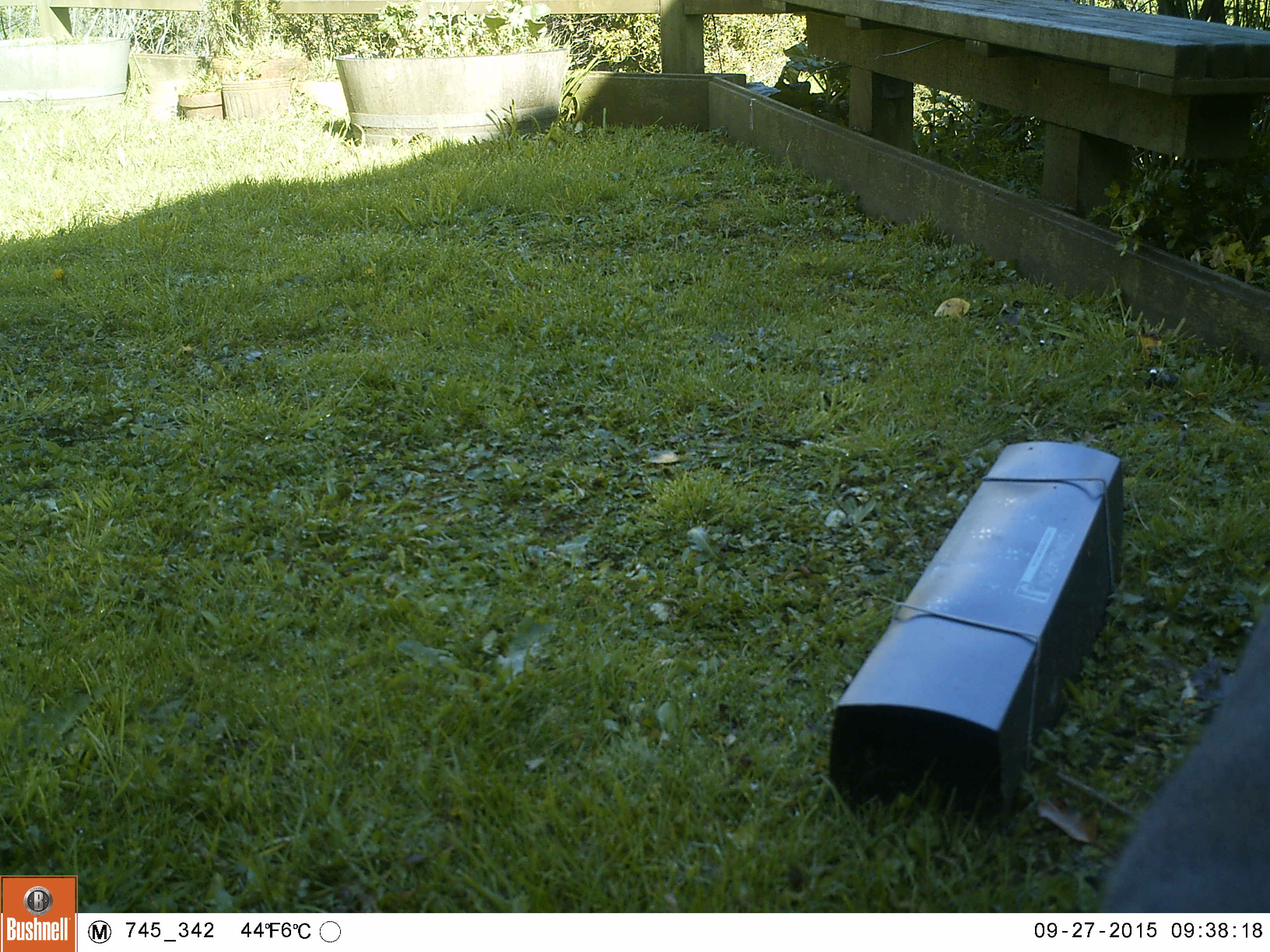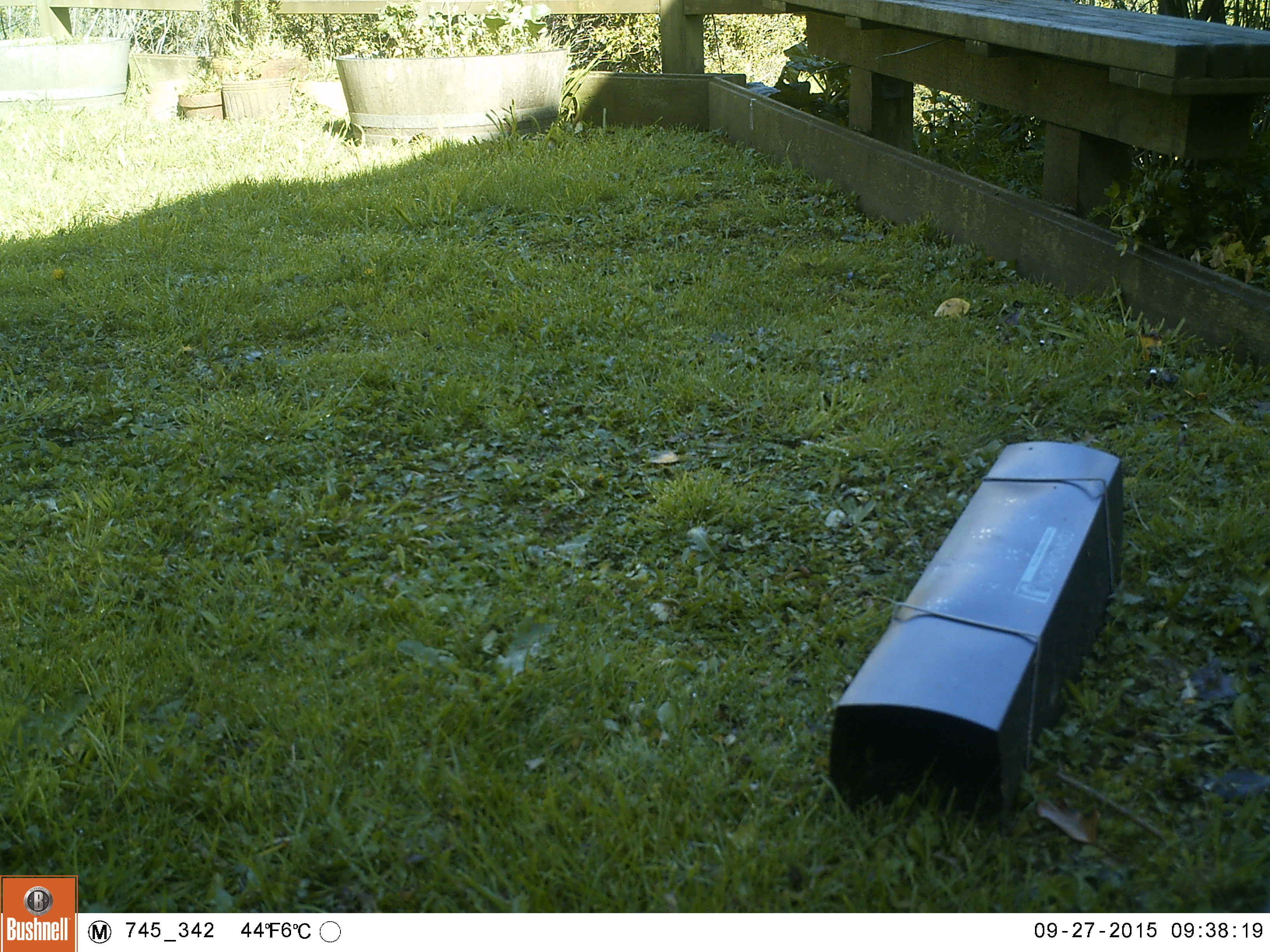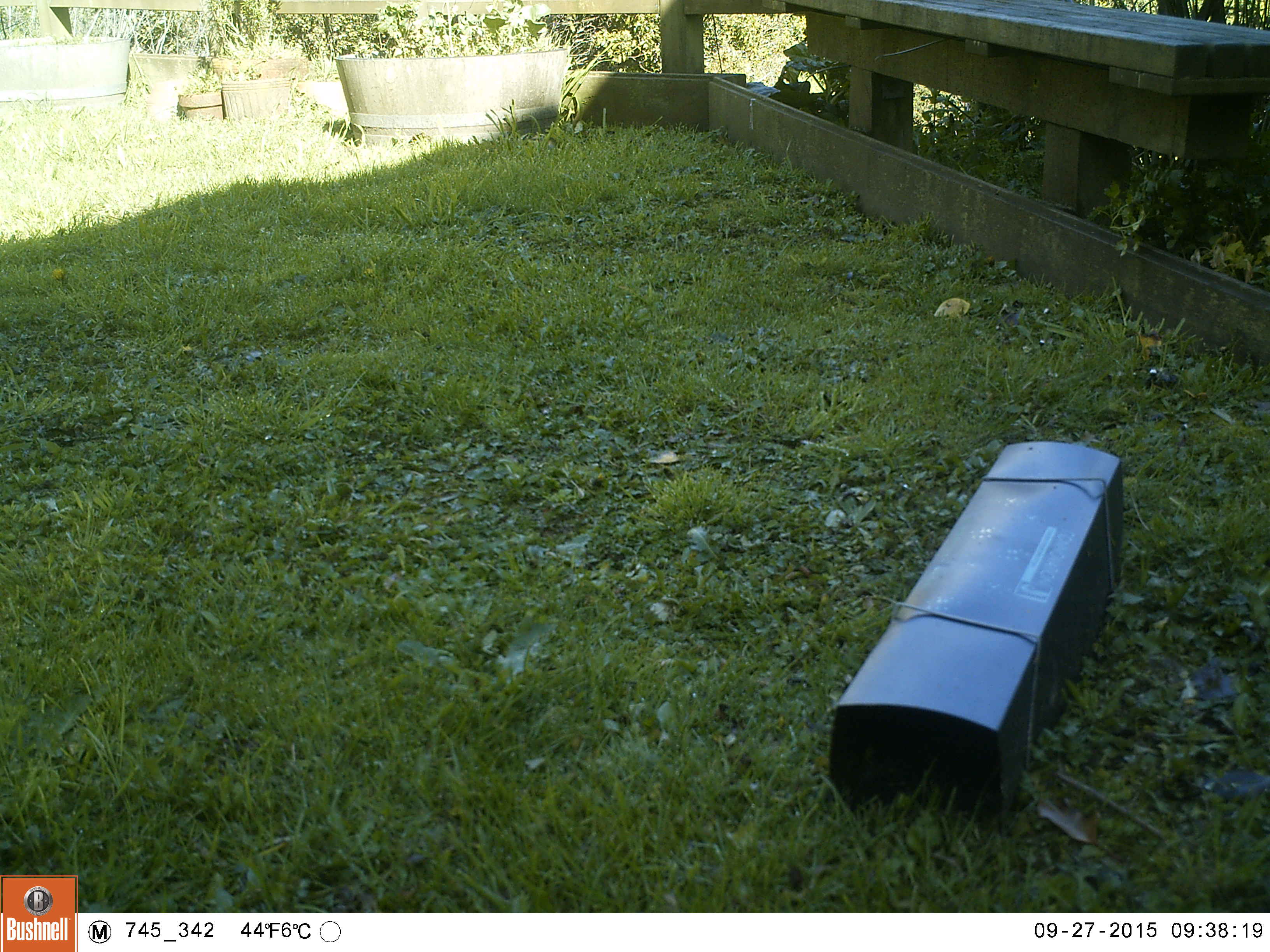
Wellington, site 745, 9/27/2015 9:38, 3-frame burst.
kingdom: Animalia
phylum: Chordata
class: Mammalia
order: Carnivora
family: Felidae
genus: Felis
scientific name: Felis catus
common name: cat